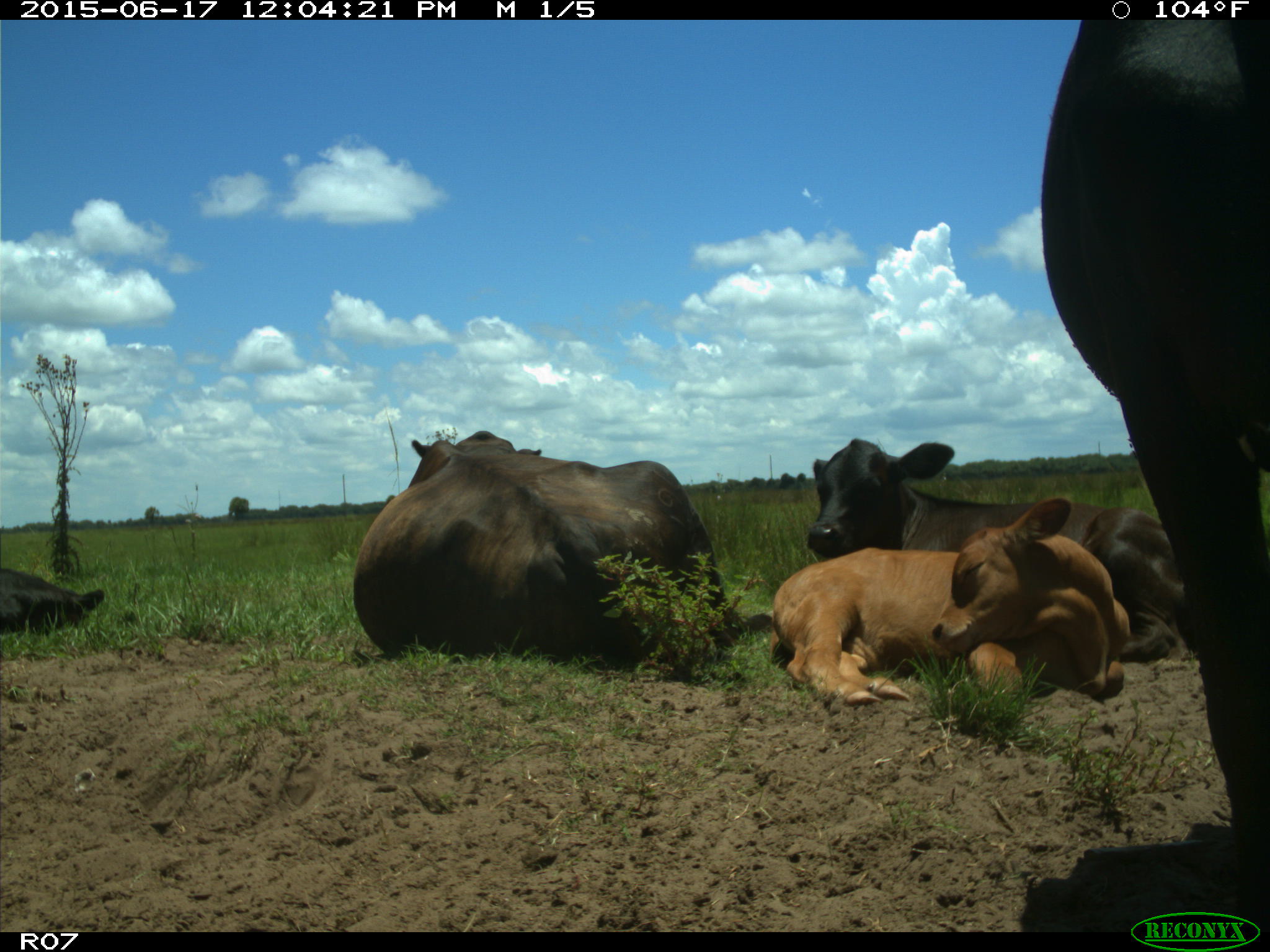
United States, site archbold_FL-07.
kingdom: Animalia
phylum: Chordata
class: Mammalia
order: Artiodactyla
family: Bovidae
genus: Bos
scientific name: Bos taurus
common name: domestic cow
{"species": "Bos taurus (domestic cow)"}